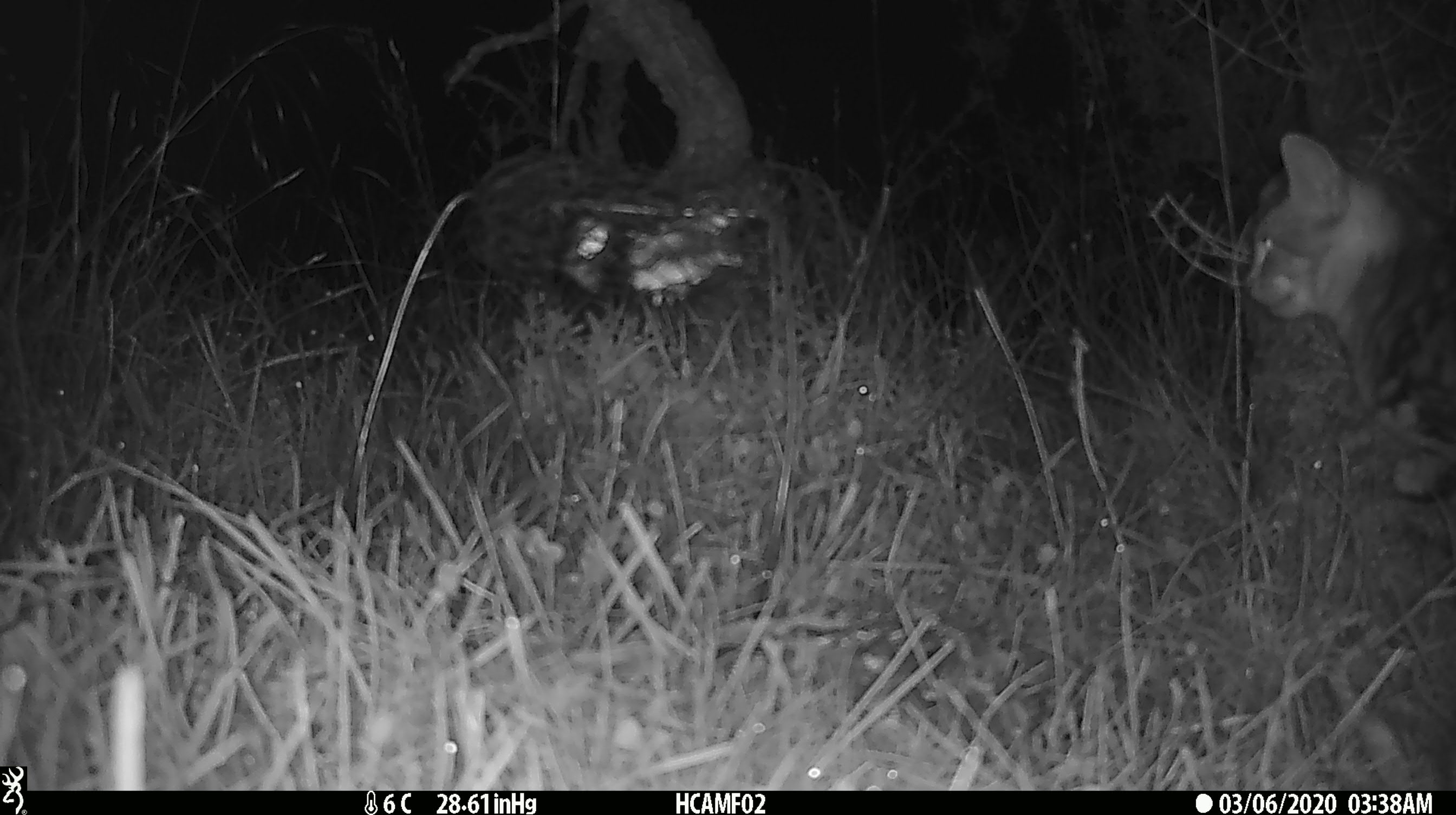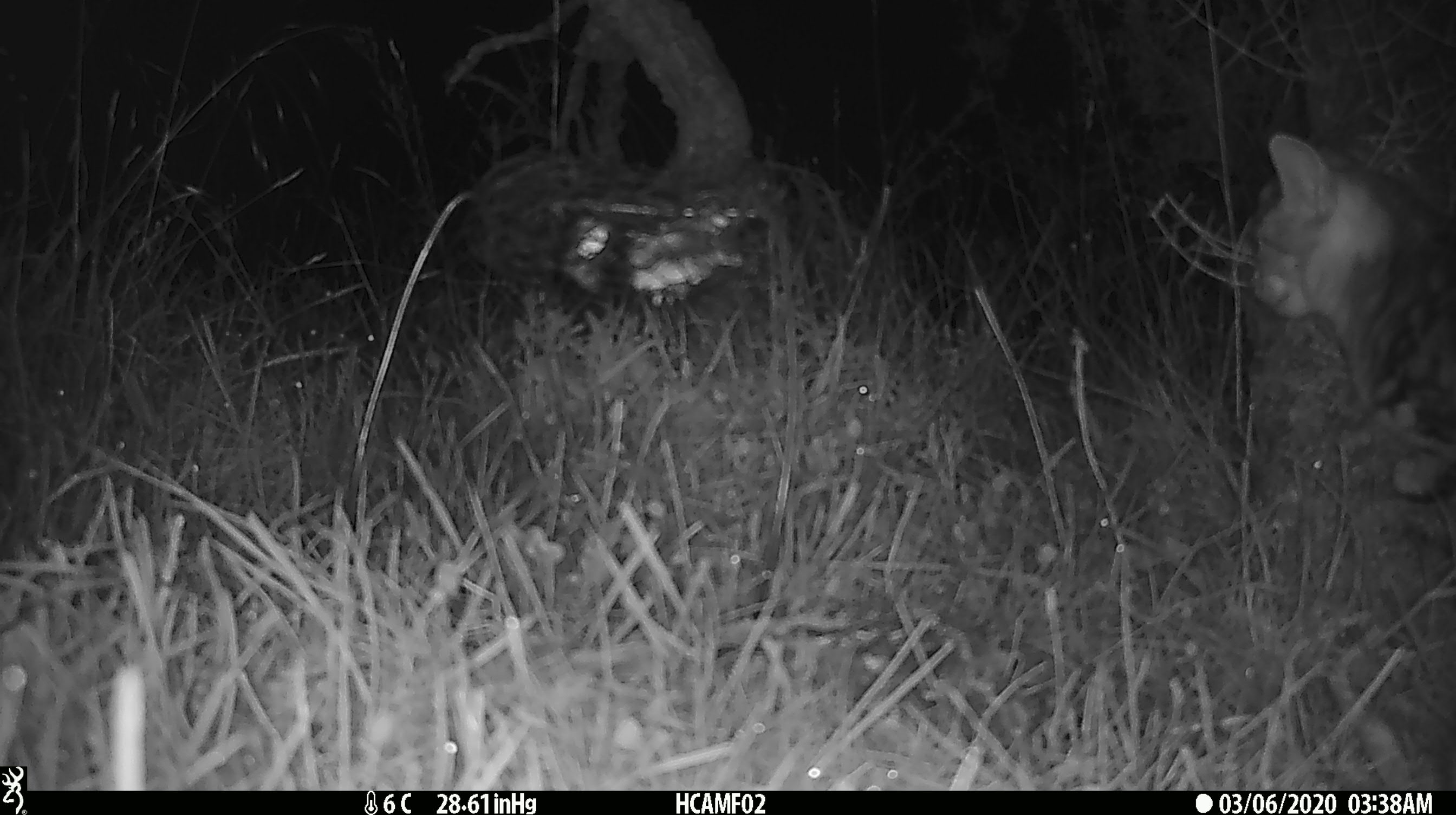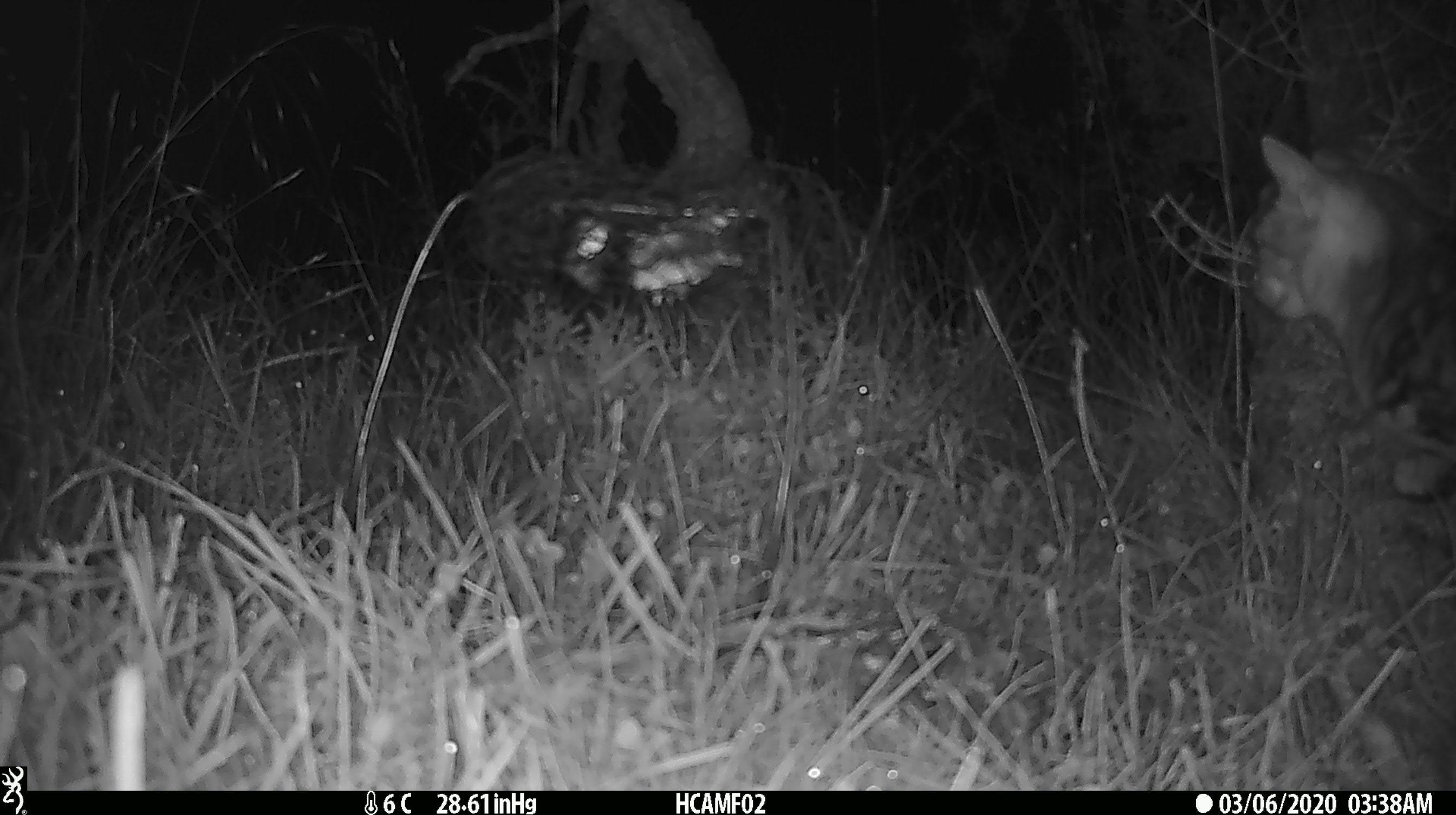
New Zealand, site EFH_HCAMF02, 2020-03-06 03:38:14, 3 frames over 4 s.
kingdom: Animalia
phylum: Chordata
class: Mammalia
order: Carnivora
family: Felidae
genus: Felis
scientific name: Felis catus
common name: domestic cat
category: cat